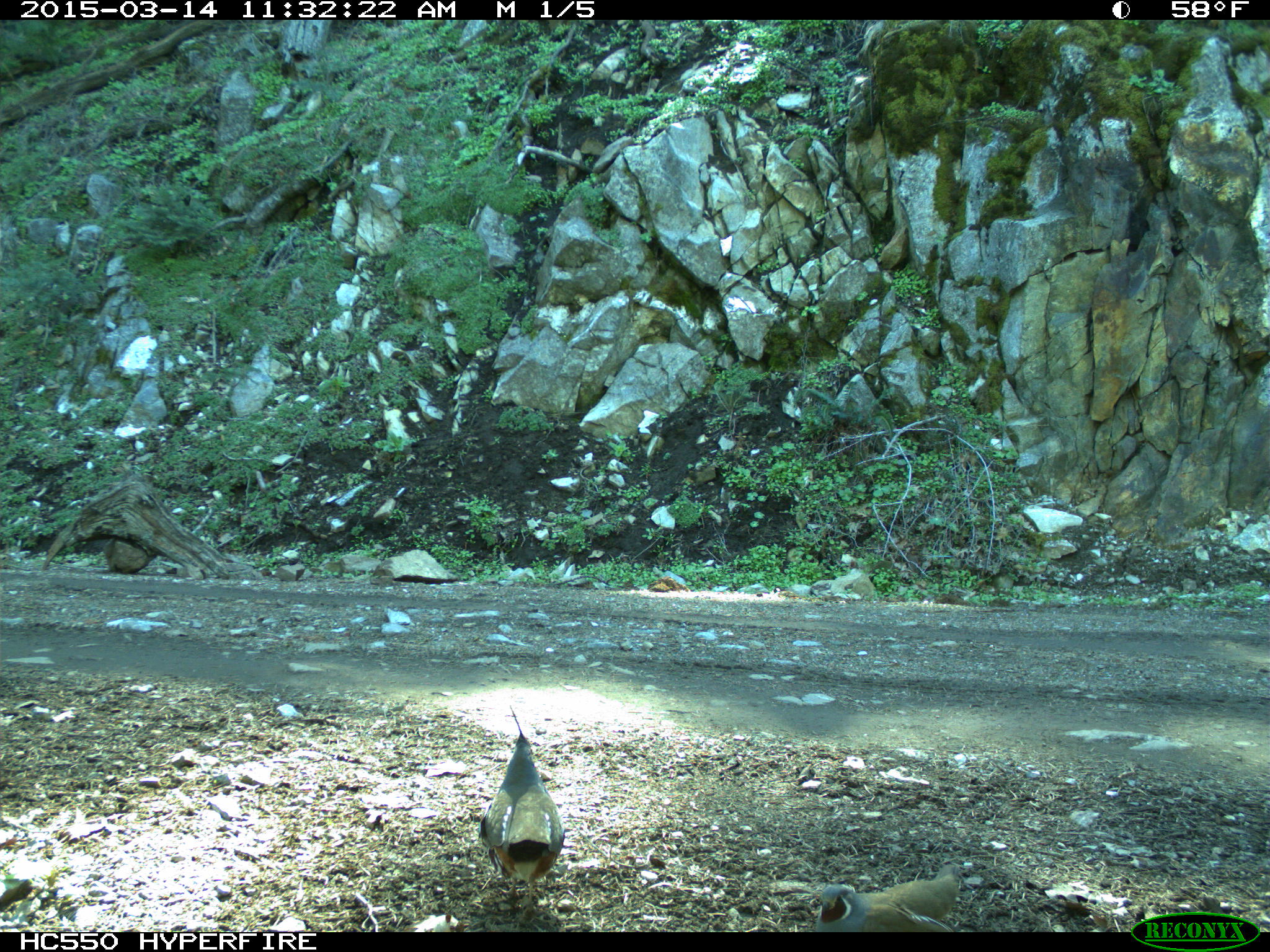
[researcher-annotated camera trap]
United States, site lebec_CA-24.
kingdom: Animalia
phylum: Chordata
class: Aves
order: Galliformes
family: Odontophoridae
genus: Callipepla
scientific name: Callipepla californica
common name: california quail